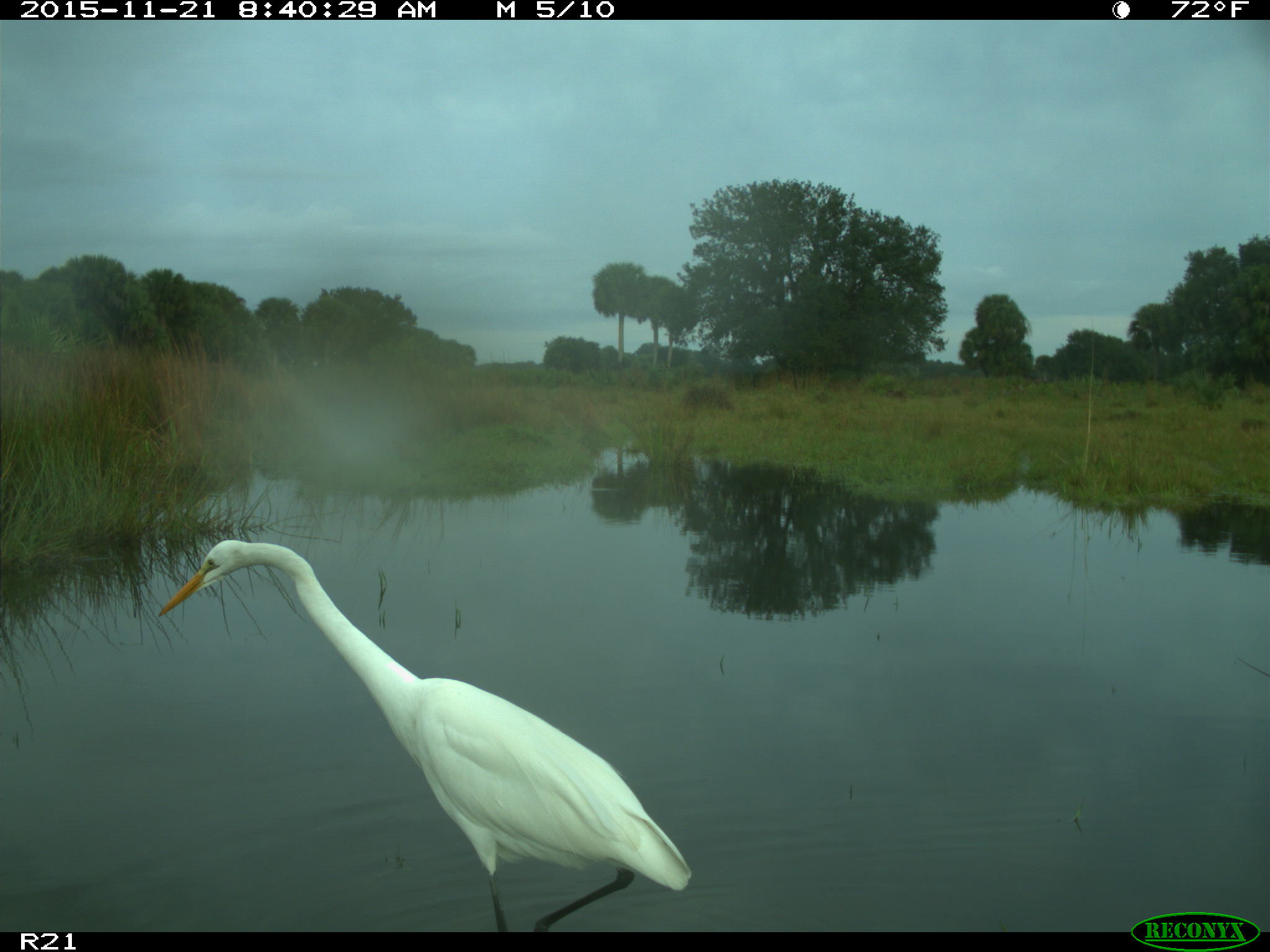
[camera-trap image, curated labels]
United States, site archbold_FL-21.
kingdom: Animalia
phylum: Chordata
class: Aves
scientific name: Aves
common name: birds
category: unidentified bird